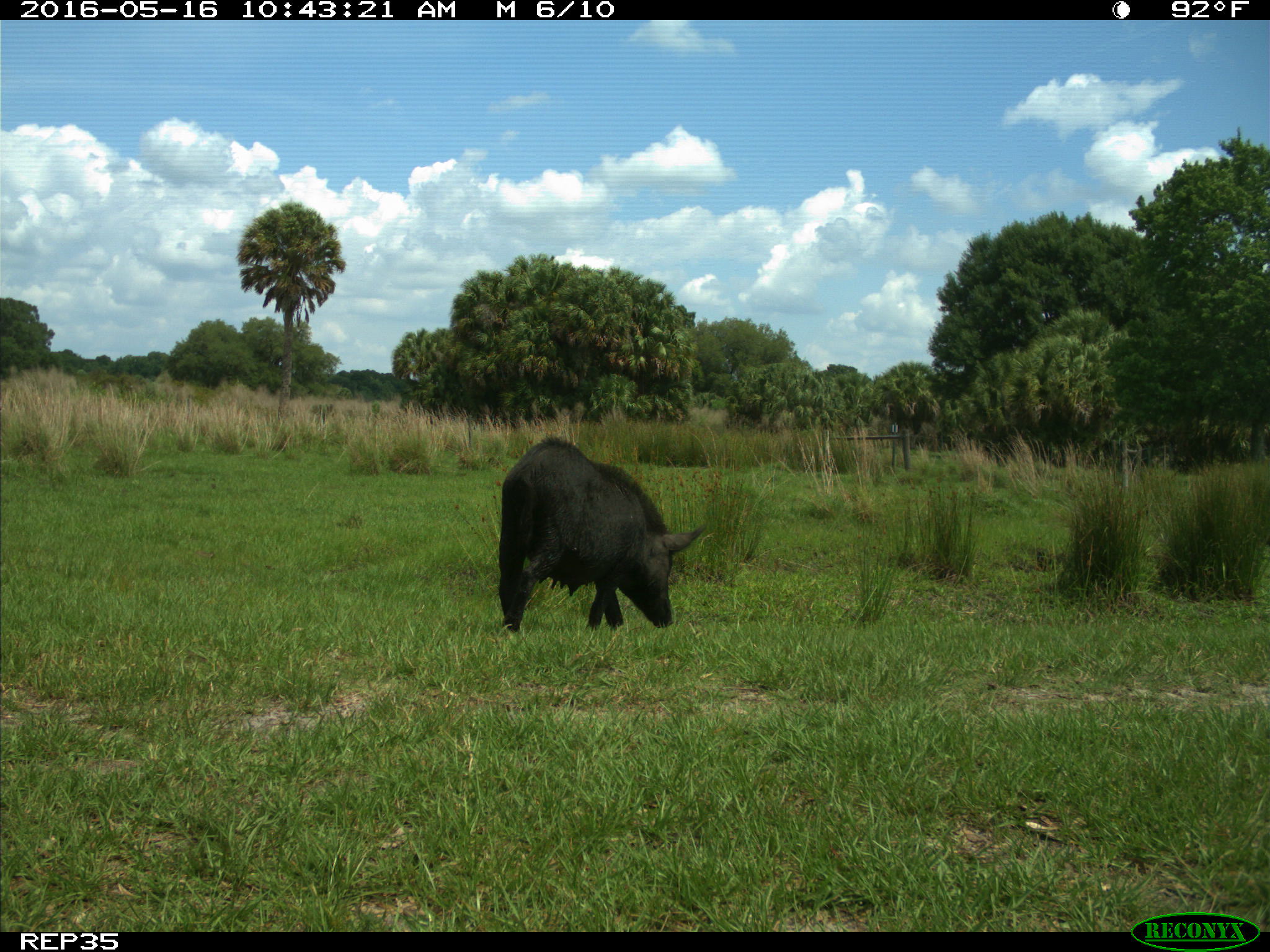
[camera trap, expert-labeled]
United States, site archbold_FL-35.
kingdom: Animalia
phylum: Chordata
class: Mammalia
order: Artiodactyla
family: Suidae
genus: Sus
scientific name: Sus scrofa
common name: wild boar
Sus scrofa (wild boar).